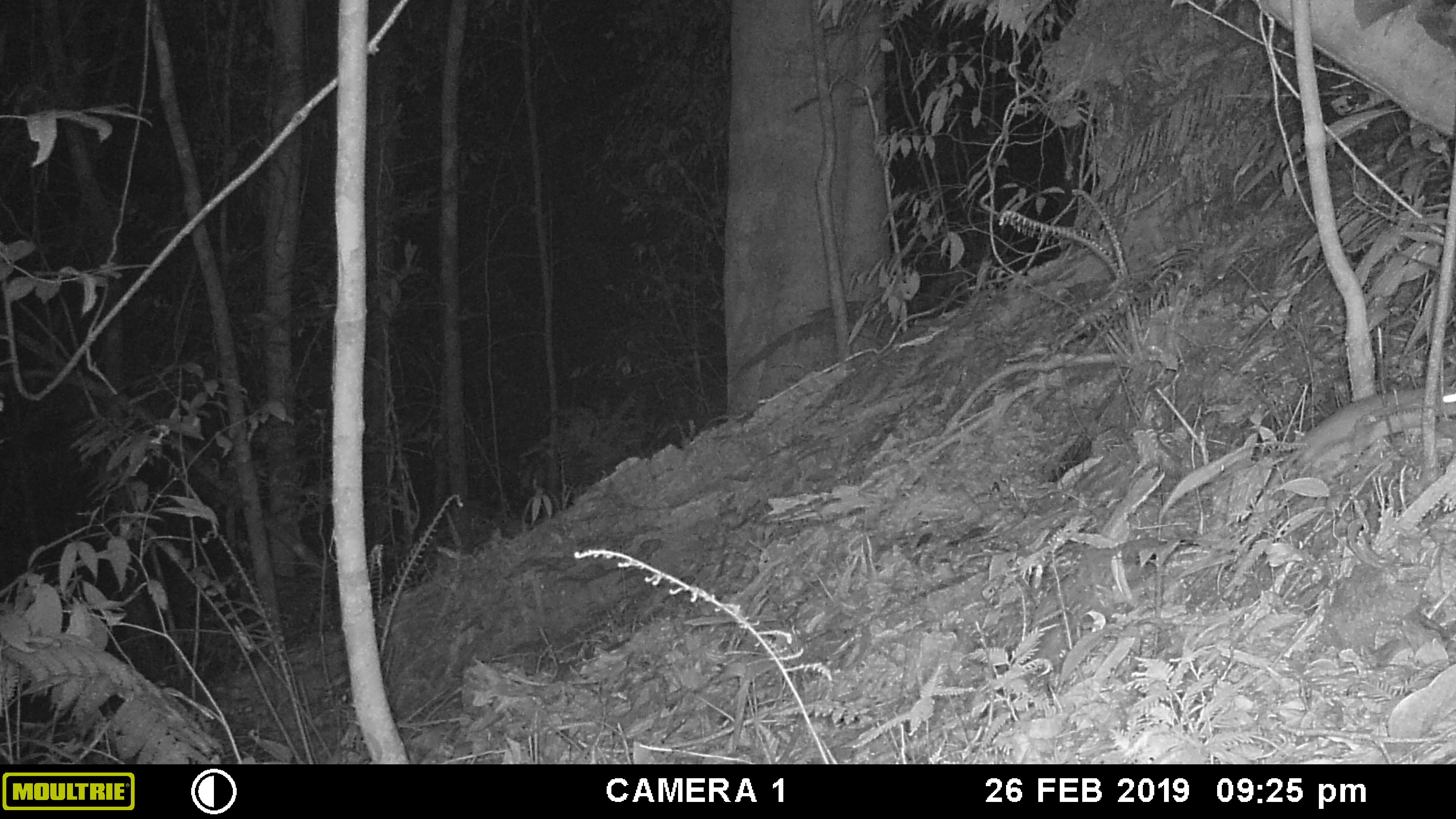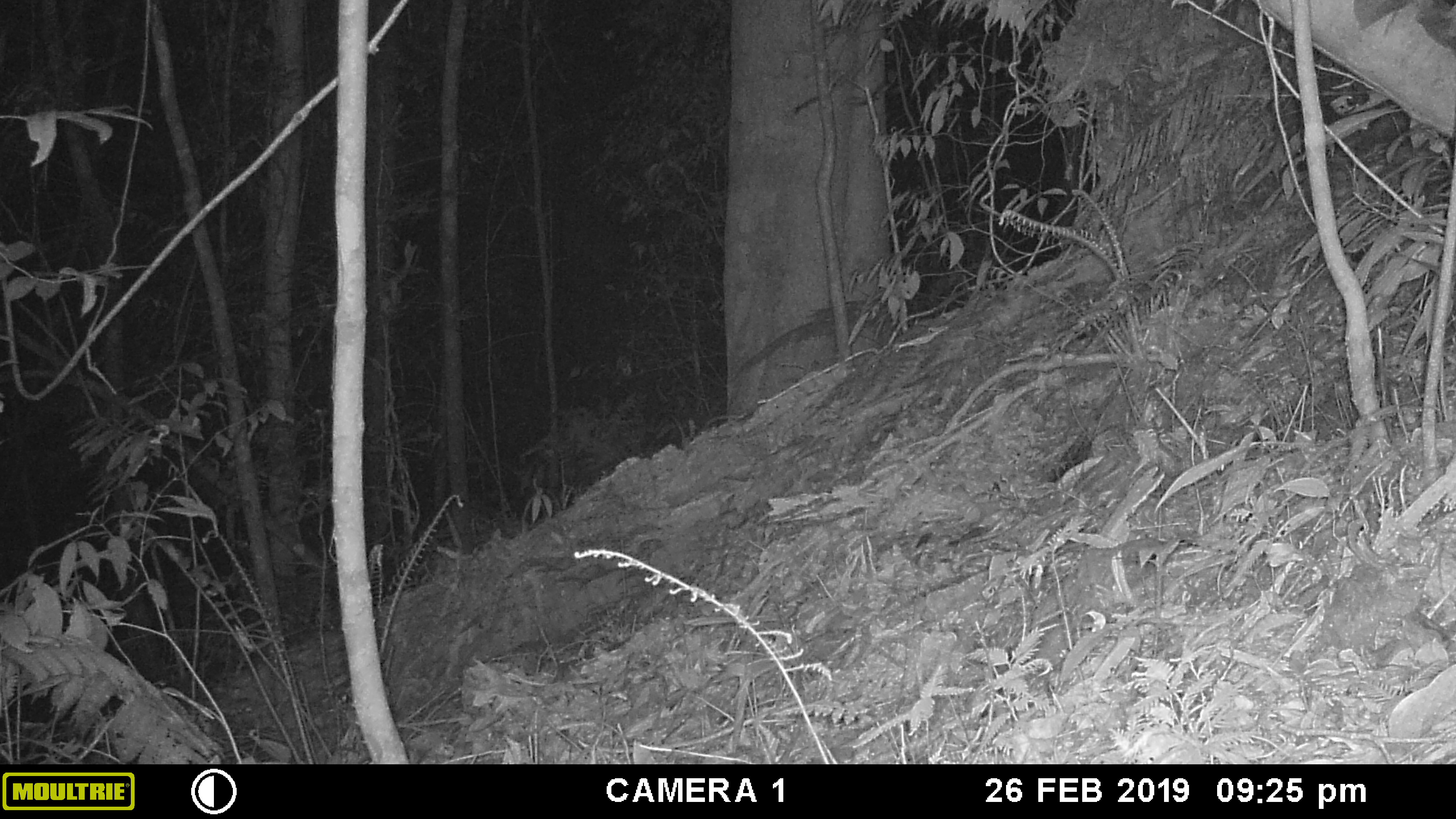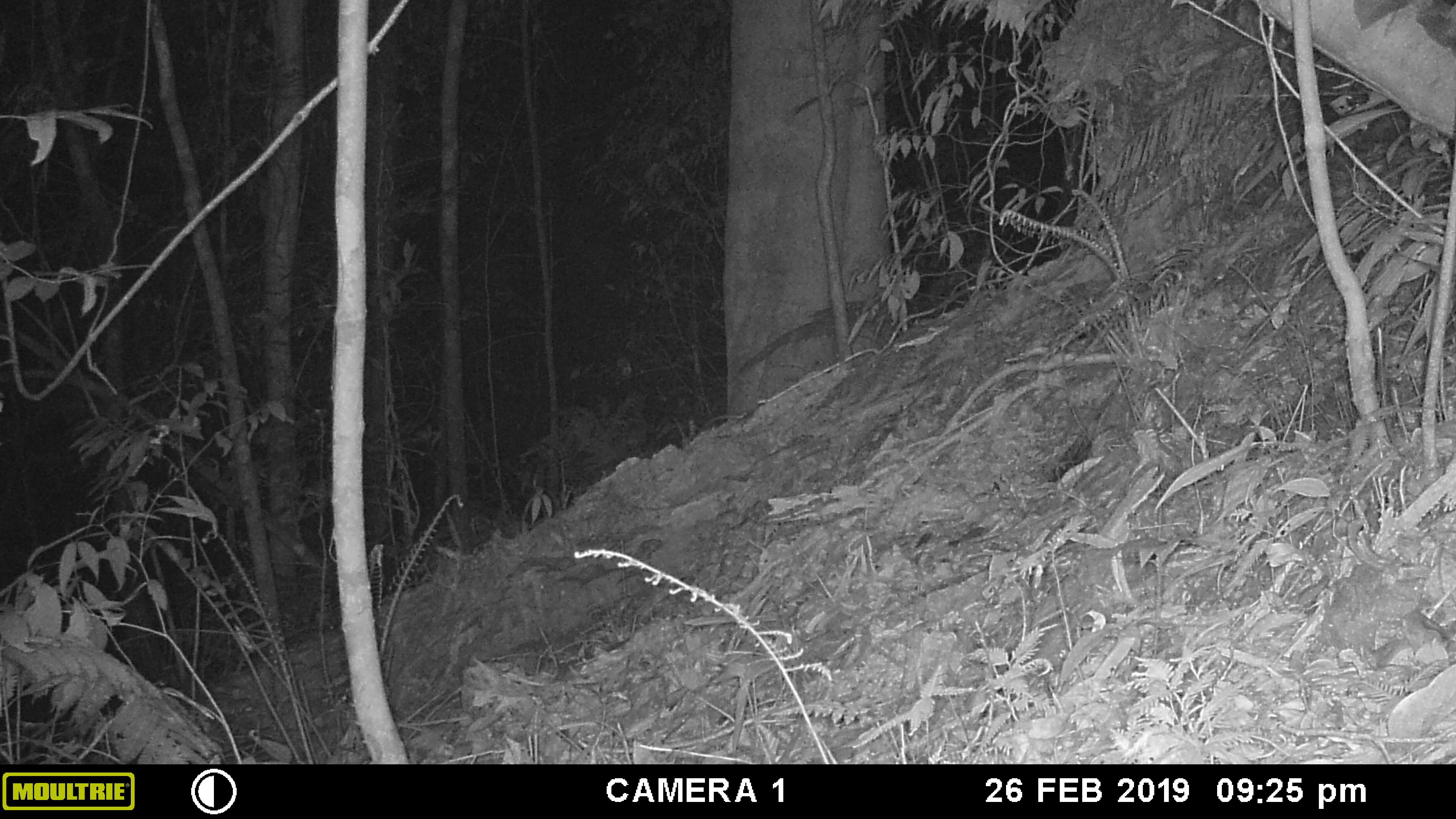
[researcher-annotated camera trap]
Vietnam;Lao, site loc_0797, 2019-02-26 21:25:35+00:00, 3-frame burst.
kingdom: Animalia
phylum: Chordata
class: Mammalia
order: Rodentia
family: Muridae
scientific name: Muridae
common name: old-world mice and rats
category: unidentified murid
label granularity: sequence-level